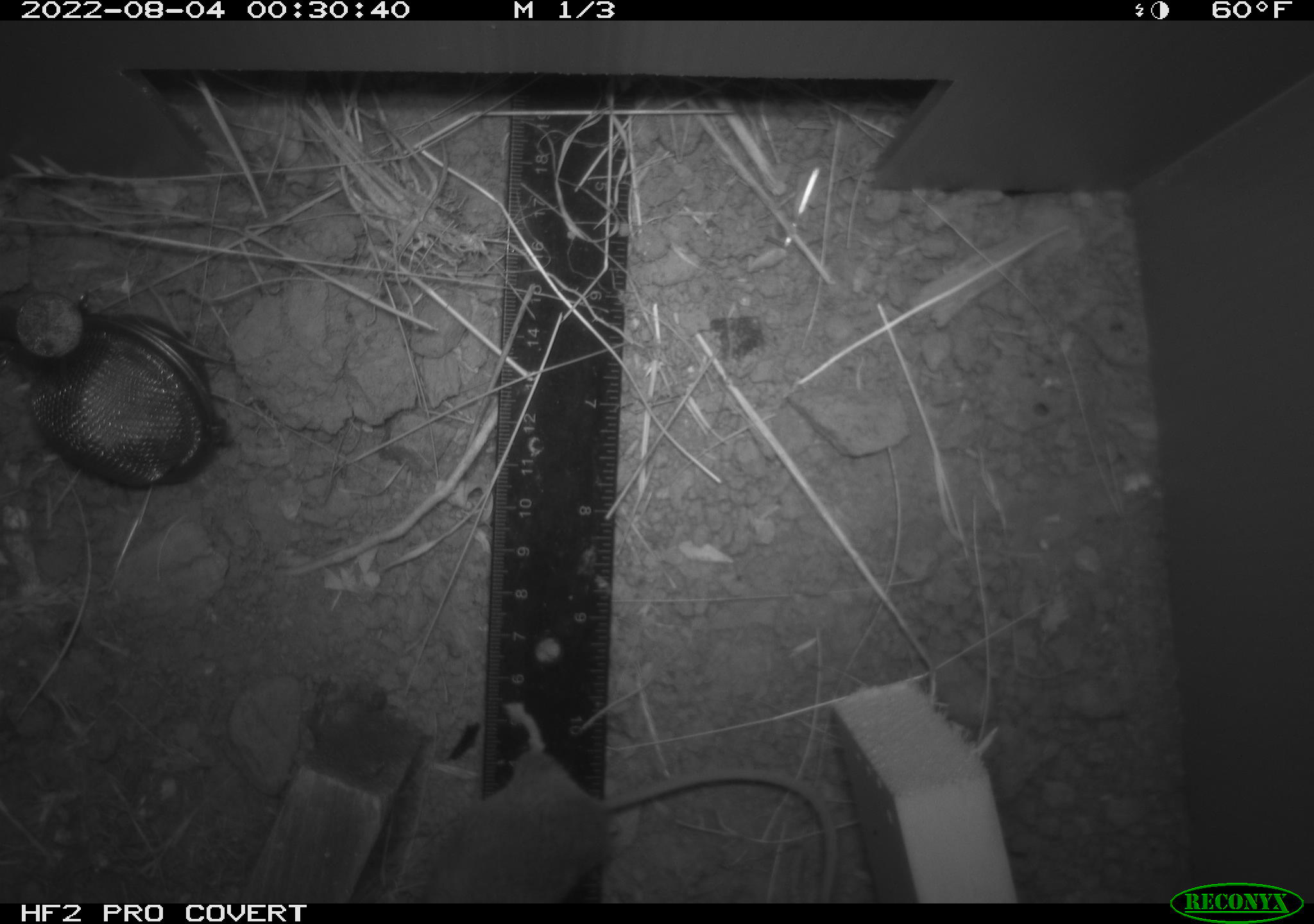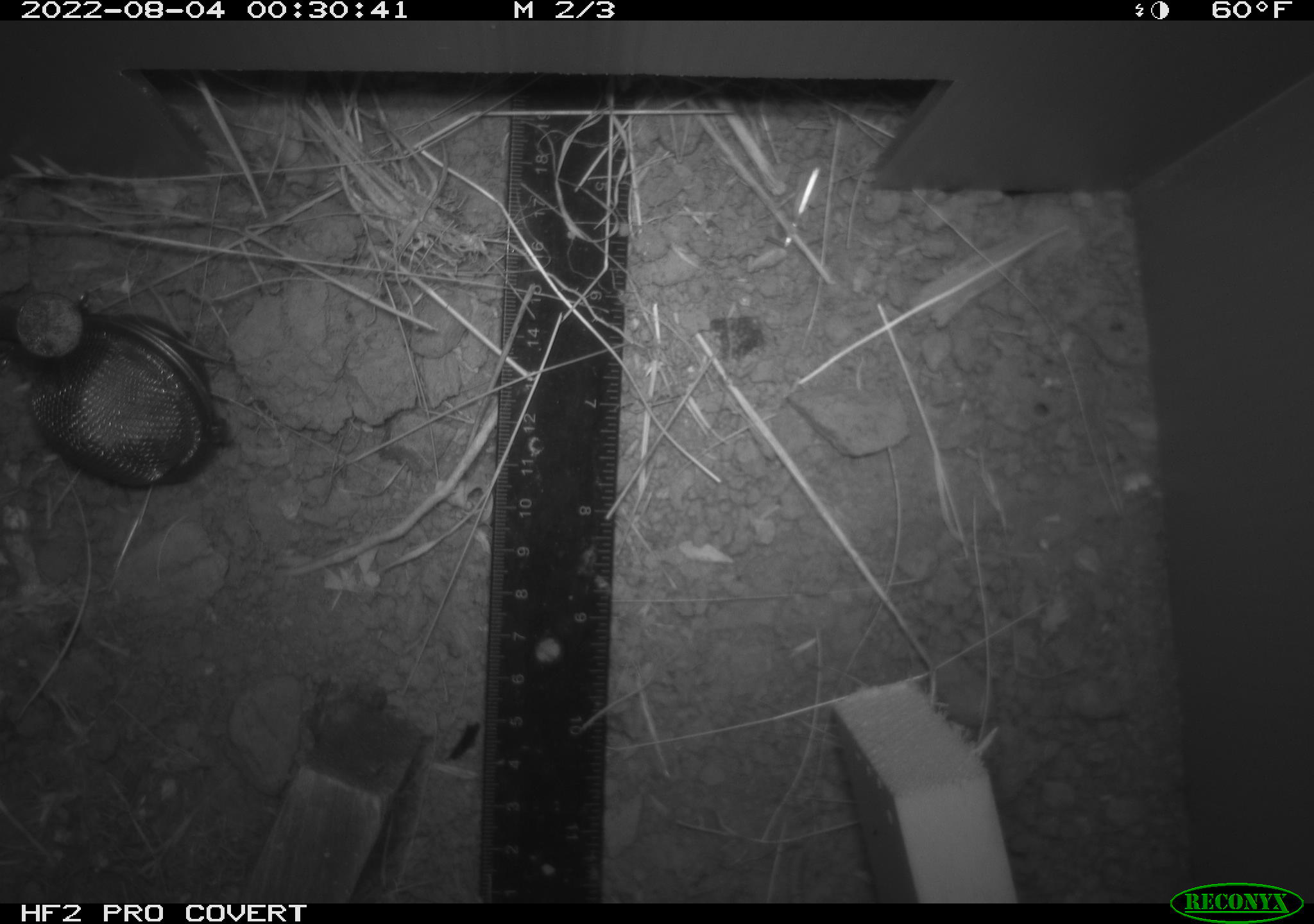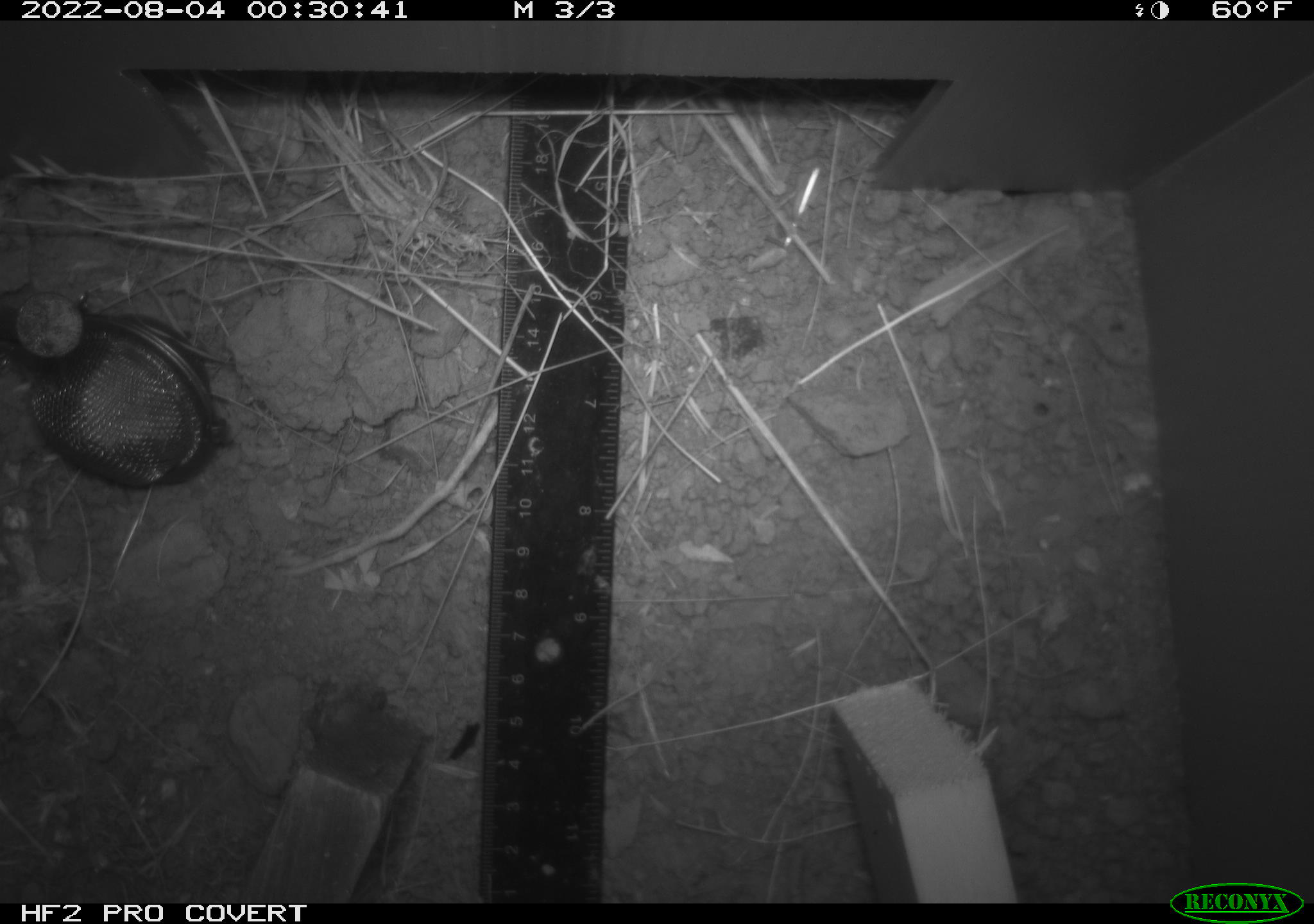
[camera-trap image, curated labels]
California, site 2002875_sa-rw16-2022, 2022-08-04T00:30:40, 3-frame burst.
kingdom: Animalia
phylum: Chordata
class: Mammalia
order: Rodentia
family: Cricetidae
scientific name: Arvicolinae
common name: voles, lemmings, and muskrats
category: arvicolinae subfamily